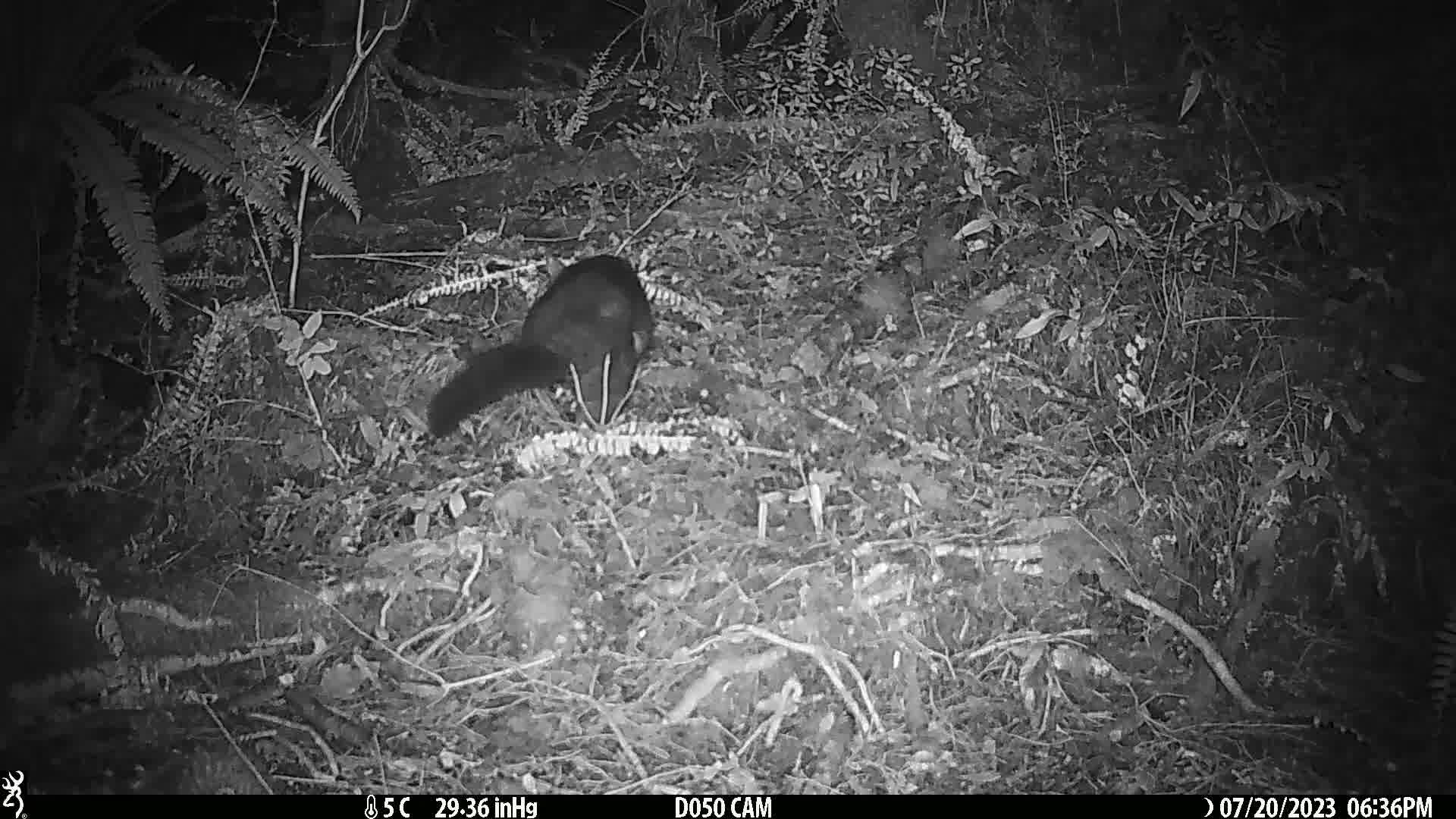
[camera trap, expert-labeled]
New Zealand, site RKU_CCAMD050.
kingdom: Animalia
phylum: Chordata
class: Mammalia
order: Diprotodontia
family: Phalangeridae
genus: Trichosurus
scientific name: Trichosurus vulpecula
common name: common brushtail possum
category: possum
Possum (common brushtail possum) (Trichosurus vulpecula).